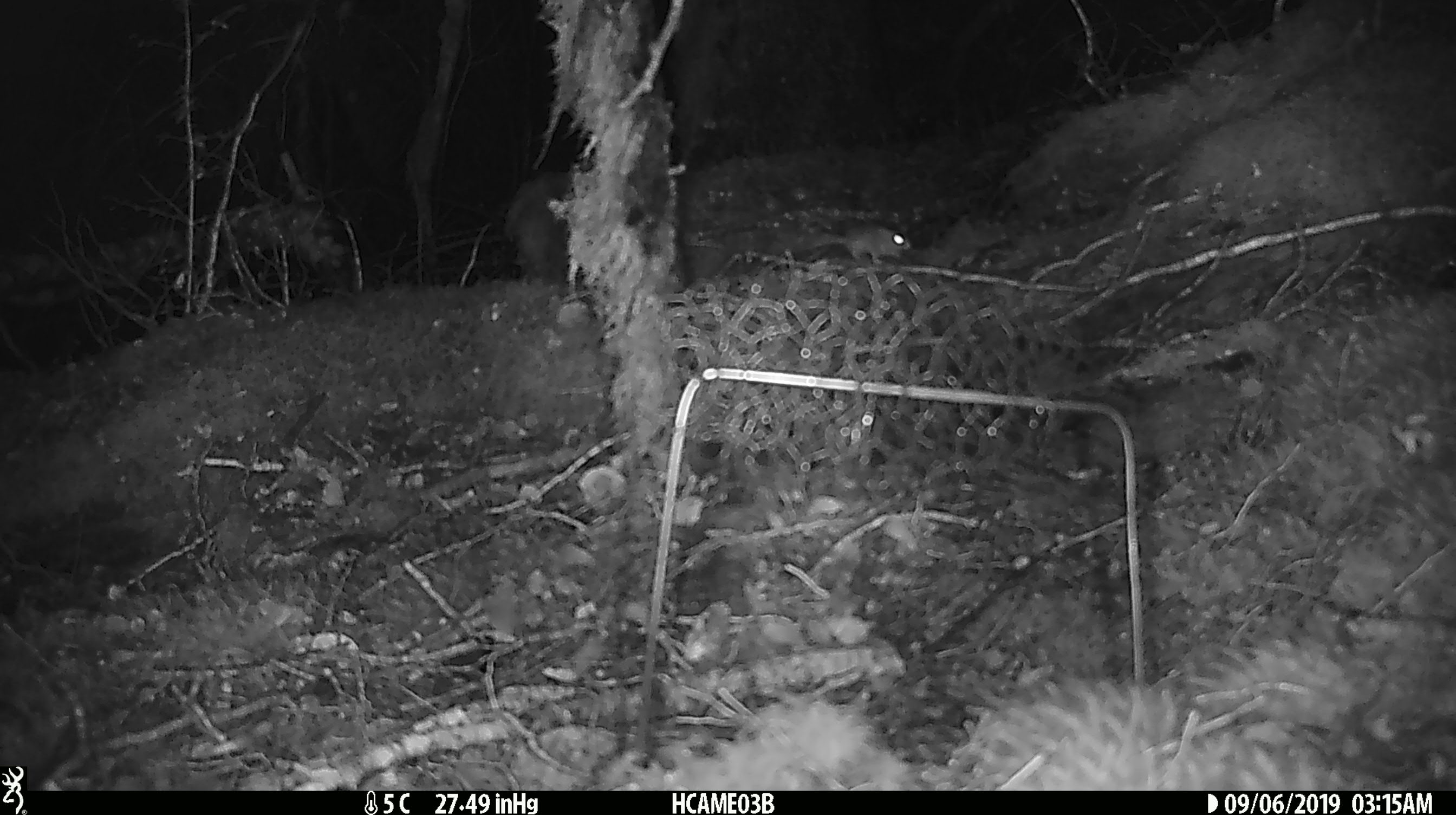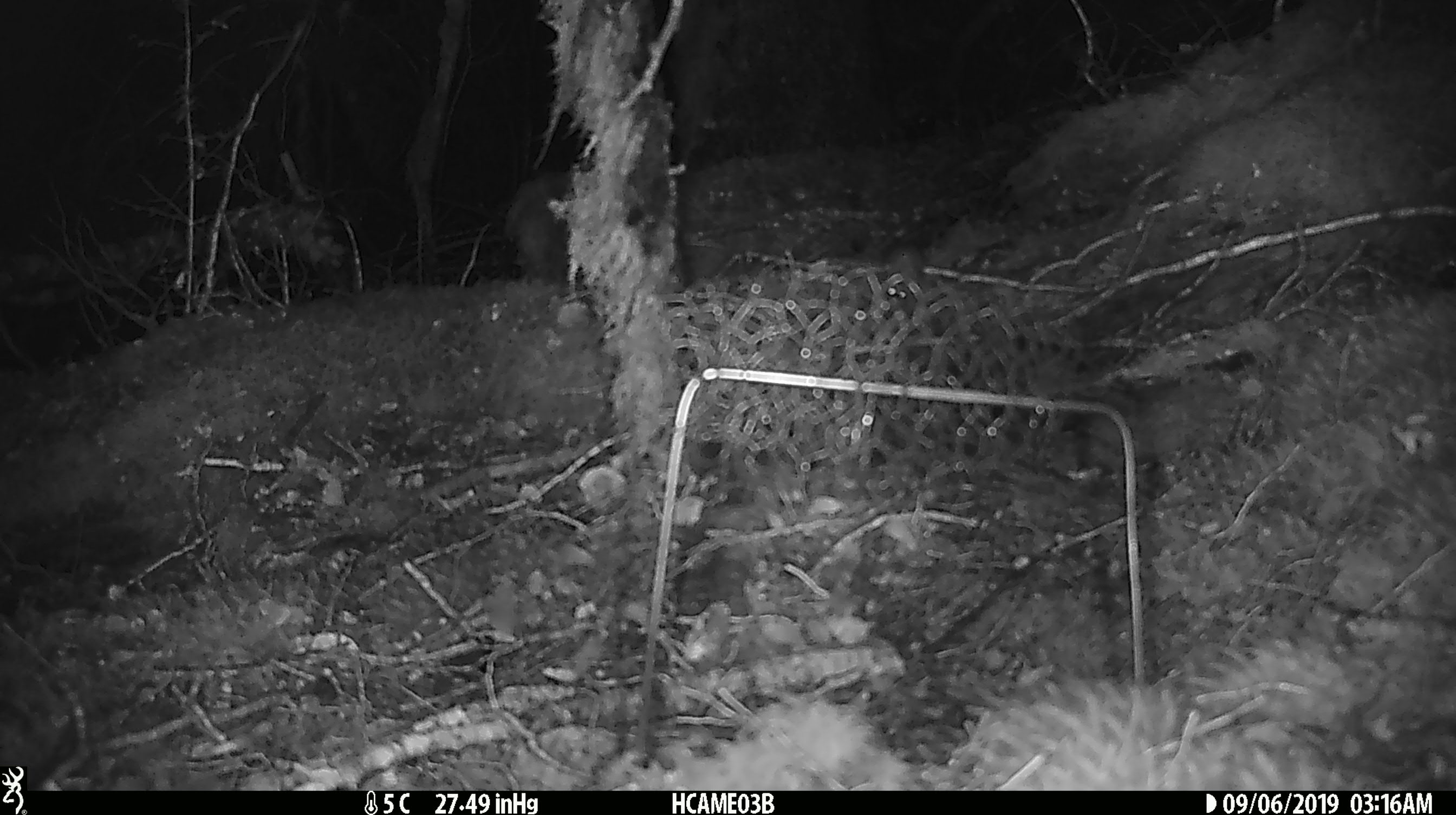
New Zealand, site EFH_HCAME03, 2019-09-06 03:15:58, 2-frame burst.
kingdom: Animalia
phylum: Chordata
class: Mammalia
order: Rodentia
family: Muridae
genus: Mus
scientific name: Mus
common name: mouse